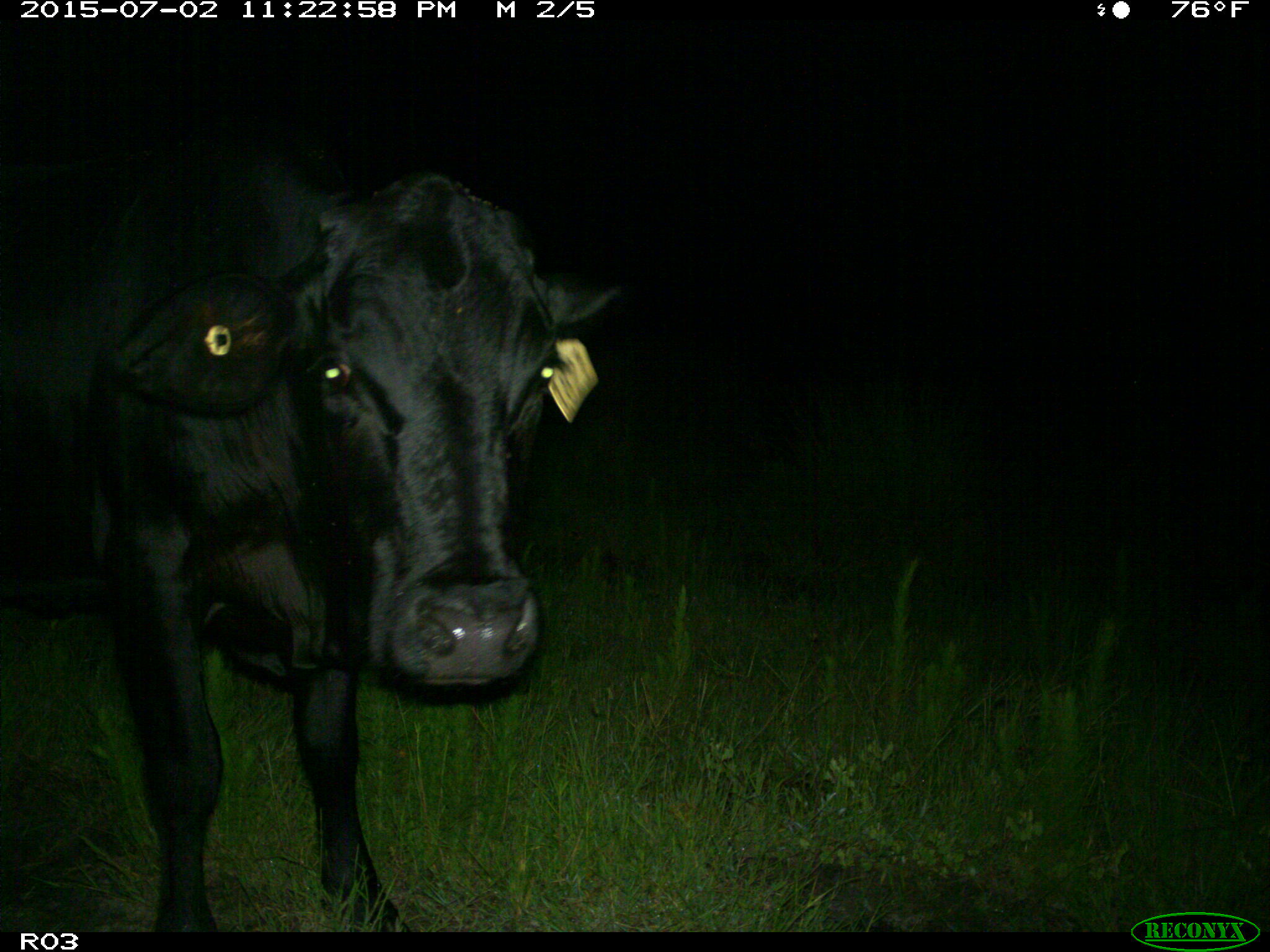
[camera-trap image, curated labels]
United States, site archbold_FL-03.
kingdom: Animalia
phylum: Chordata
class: Mammalia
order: Artiodactyla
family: Bovidae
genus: Bos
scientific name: Bos taurus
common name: domestic cow